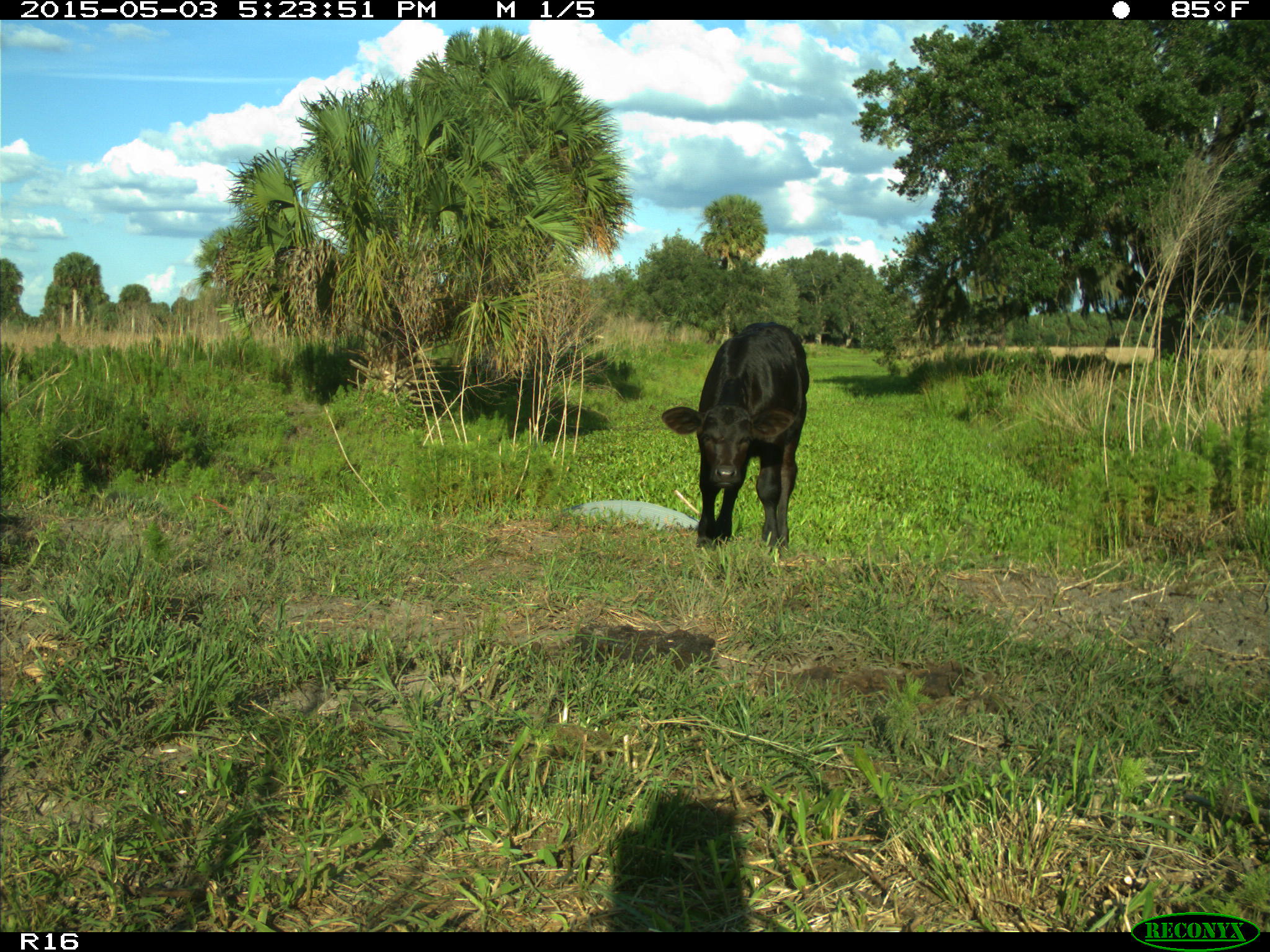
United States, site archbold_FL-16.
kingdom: Animalia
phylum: Chordata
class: Mammalia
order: Artiodactyla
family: Bovidae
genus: Bos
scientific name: Bos taurus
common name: domestic cow